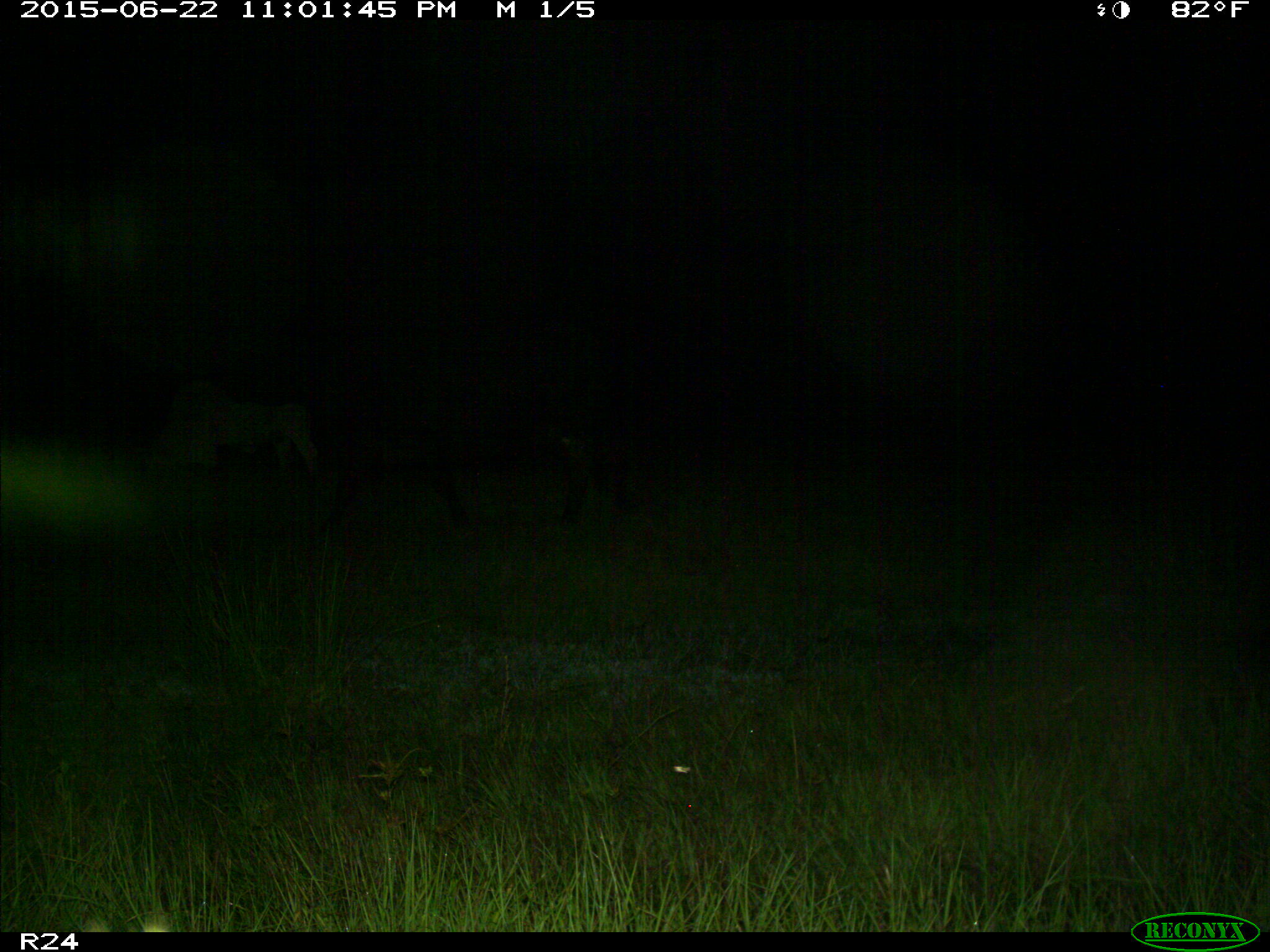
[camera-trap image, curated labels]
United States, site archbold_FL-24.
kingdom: Animalia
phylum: Chordata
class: Mammalia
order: Artiodactyla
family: Bovidae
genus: Bos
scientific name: Bos taurus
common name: domestic cow